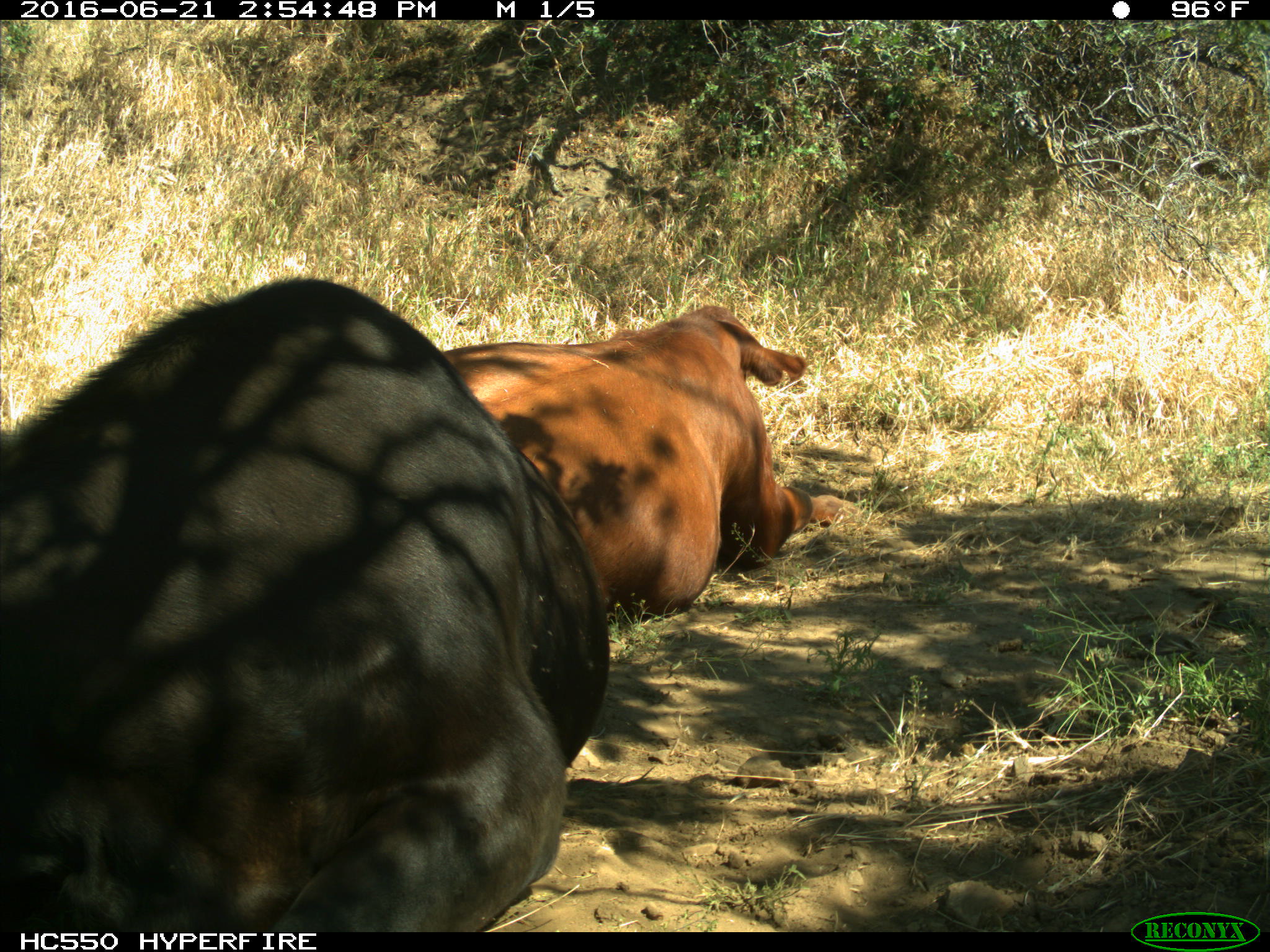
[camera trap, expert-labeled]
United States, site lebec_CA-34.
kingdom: Animalia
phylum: Chordata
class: Mammalia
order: Artiodactyla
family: Bovidae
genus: Bos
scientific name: Bos taurus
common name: domestic cow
Bos taurus (domestic cow).